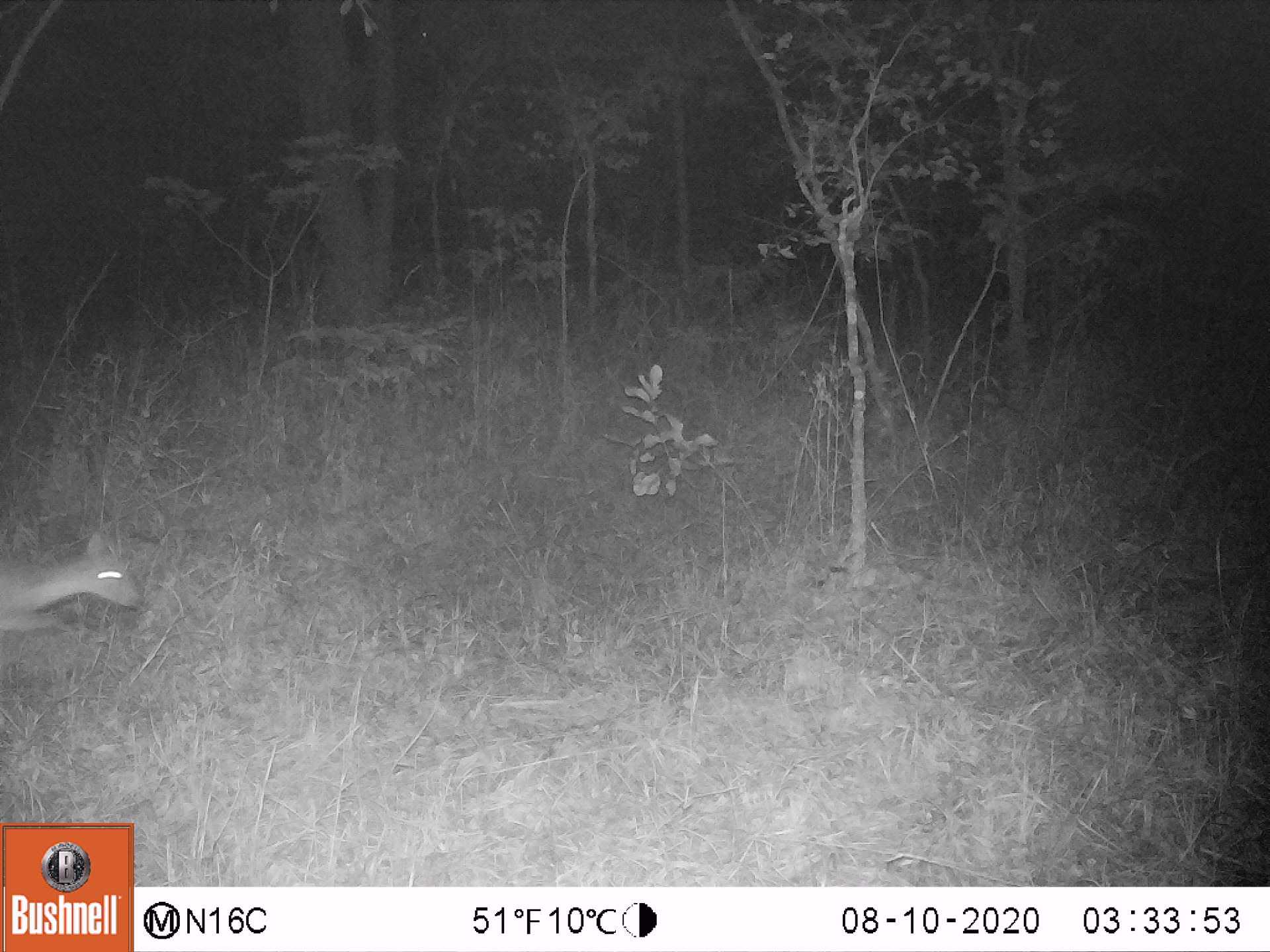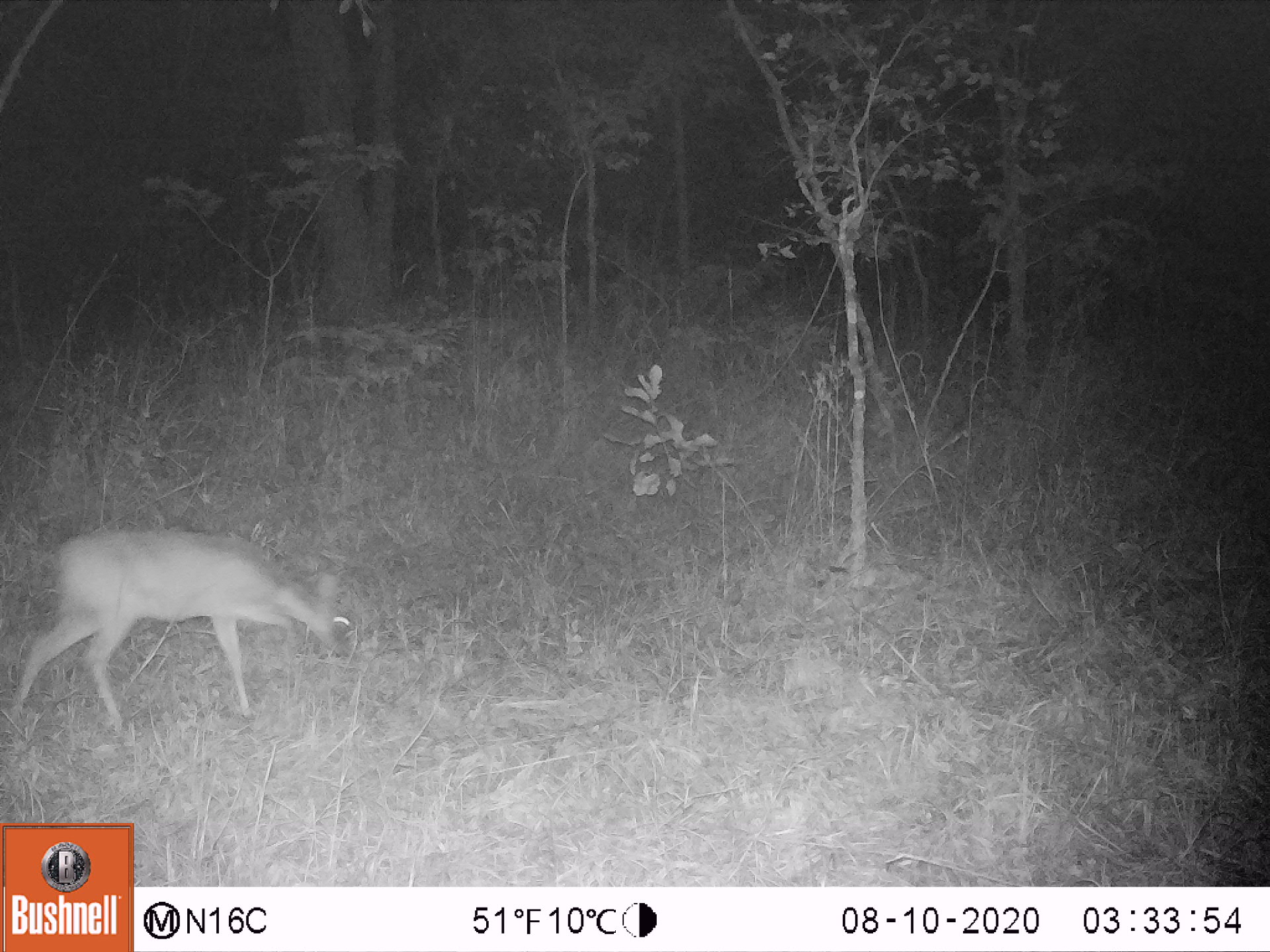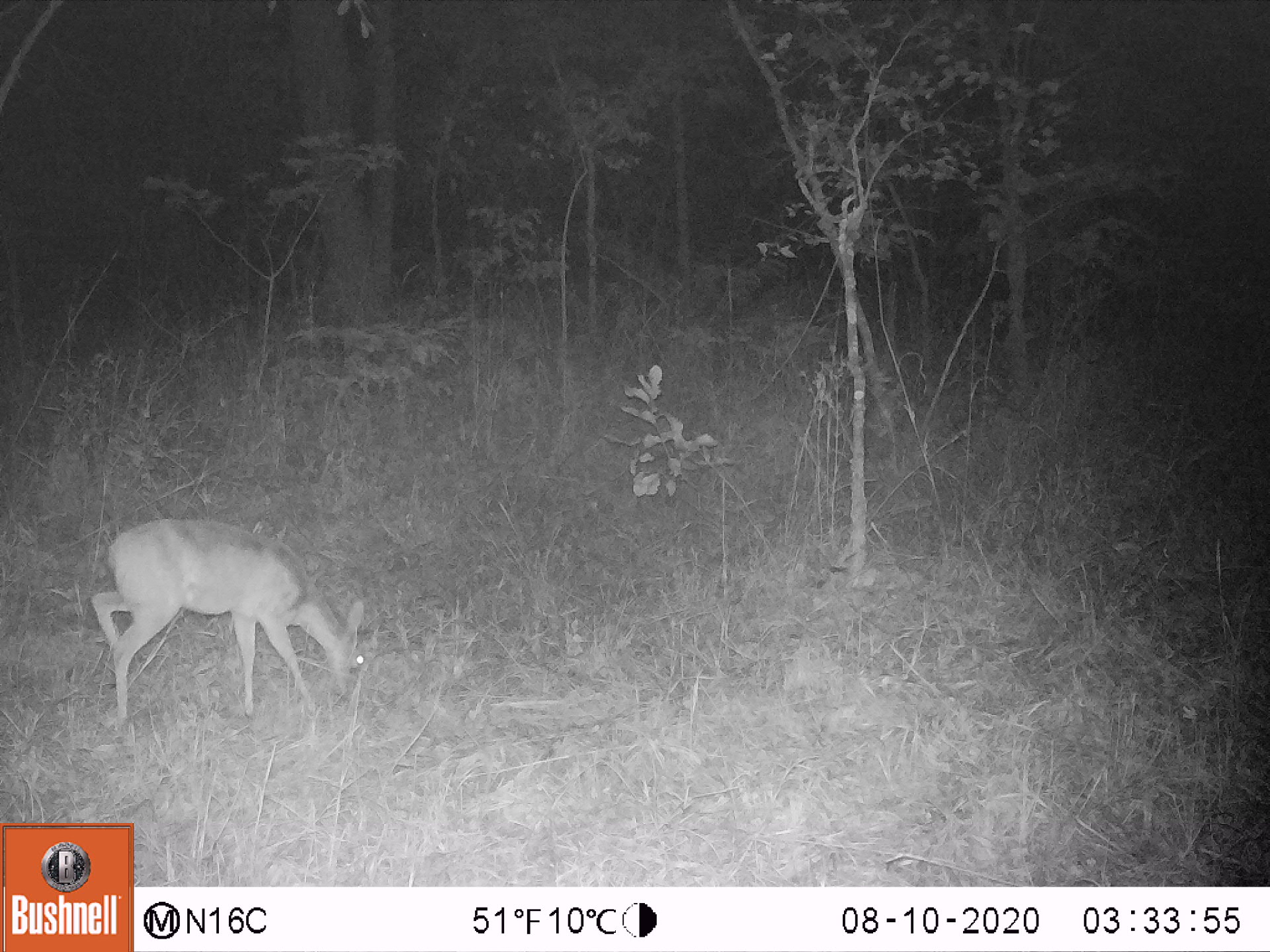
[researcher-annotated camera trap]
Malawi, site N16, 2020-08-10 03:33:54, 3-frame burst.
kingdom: Animalia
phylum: Chordata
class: Mammalia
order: Artiodactyla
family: Bovidae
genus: Sylvicapra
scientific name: Sylvicapra grimmia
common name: common duiker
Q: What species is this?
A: Common duiker (Sylvicapra grimmia).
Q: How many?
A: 1.